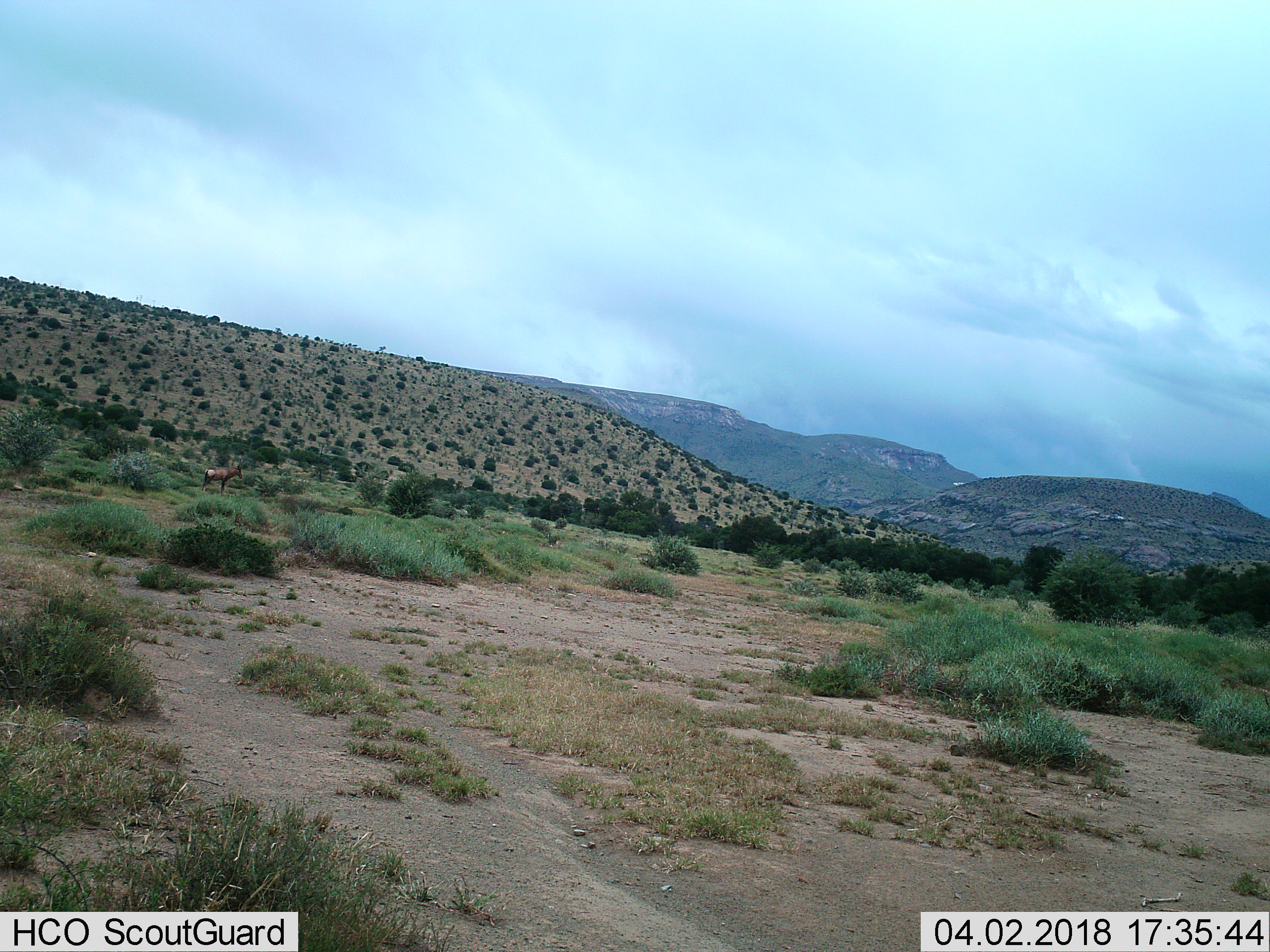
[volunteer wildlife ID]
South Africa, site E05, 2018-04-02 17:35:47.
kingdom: Animalia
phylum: Chordata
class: Mammalia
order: Artiodactyla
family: Bovidae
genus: Alcelaphus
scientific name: Alcelaphus buselaphus caama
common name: red hartebeest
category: hartebeestred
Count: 1.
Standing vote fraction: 100%.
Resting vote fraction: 0%.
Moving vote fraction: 20%.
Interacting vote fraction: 0%.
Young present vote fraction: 0%.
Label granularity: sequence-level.